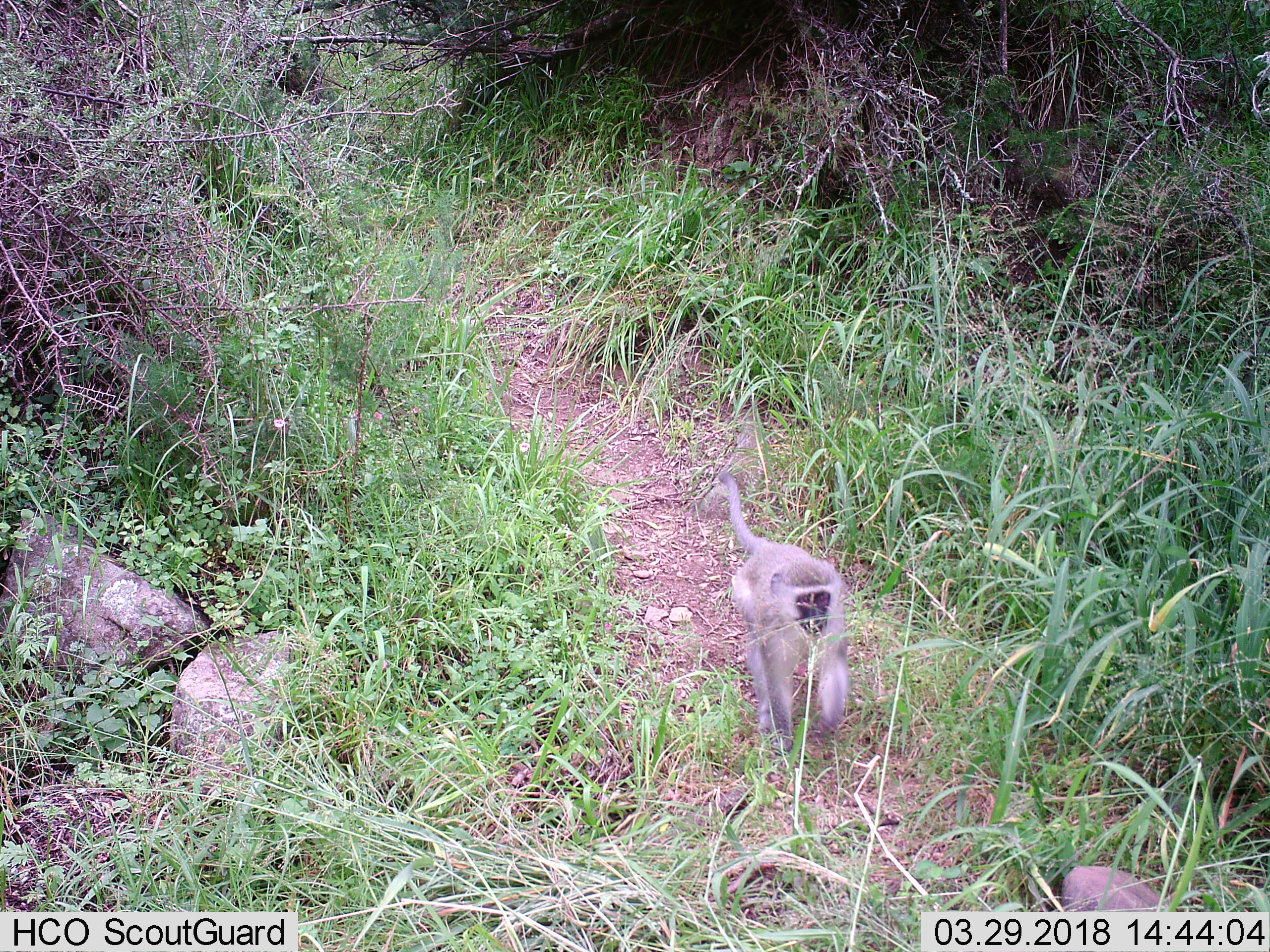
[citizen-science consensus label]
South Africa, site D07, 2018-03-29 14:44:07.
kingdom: Animalia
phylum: Chordata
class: Mammalia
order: Primates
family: Cercopithecidae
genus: Chlorocebus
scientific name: Chlorocebus pygerythrus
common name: vervet monkey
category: monkeyvervet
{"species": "monkeyvervet (vervet monkey) (Chlorocebus pygerythrus)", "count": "1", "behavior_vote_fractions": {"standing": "11%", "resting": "0%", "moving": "100%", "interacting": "0%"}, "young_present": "0%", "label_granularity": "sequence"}